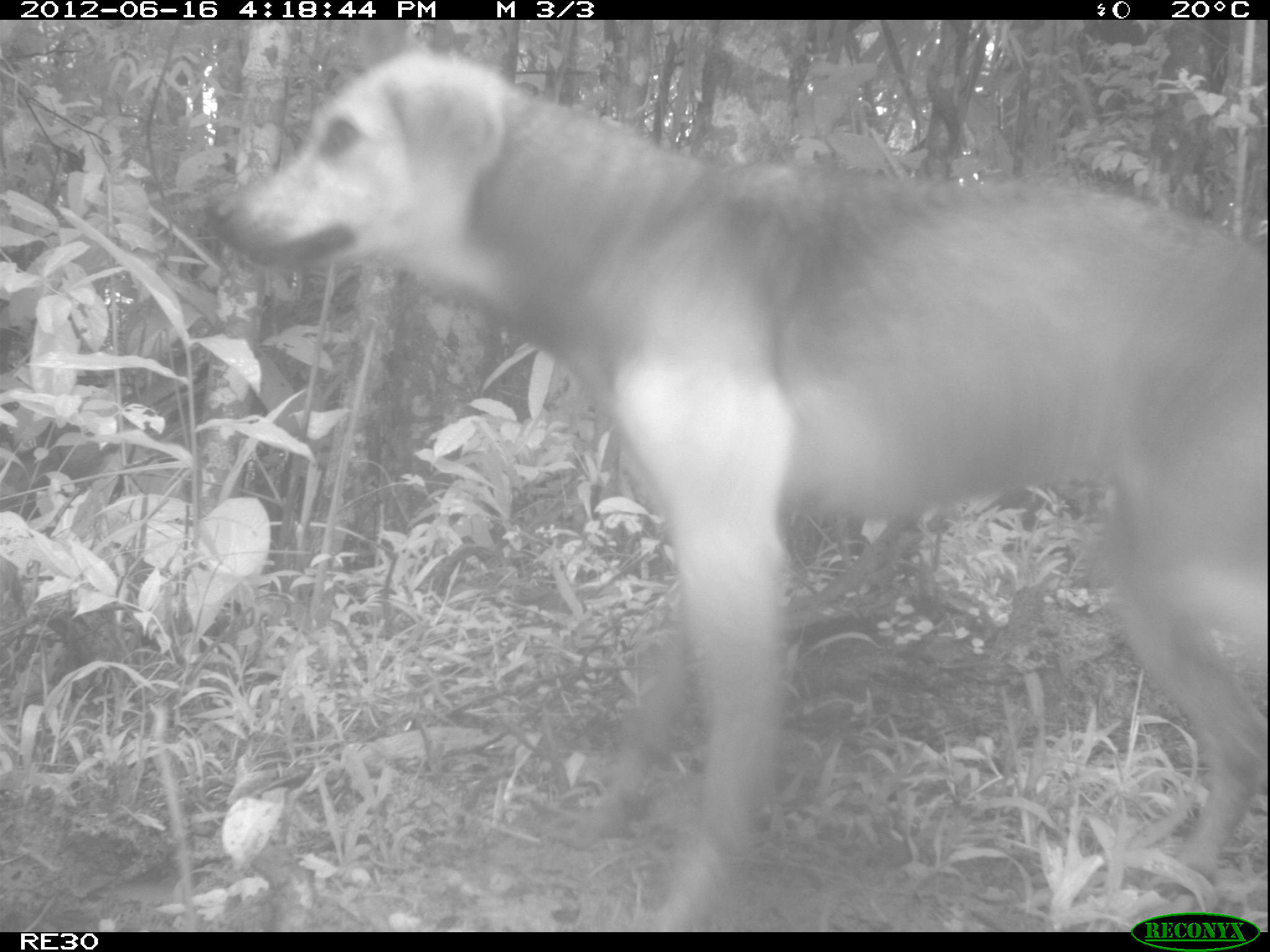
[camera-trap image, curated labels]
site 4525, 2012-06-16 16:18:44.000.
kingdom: Animalia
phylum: Chordata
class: Mammalia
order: Carnivora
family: Canidae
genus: Canis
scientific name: Canis familiaris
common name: domestic dog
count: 1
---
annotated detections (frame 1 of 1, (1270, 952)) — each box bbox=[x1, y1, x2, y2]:
canis familiaris: bbox=[209, 39, 1270, 927]